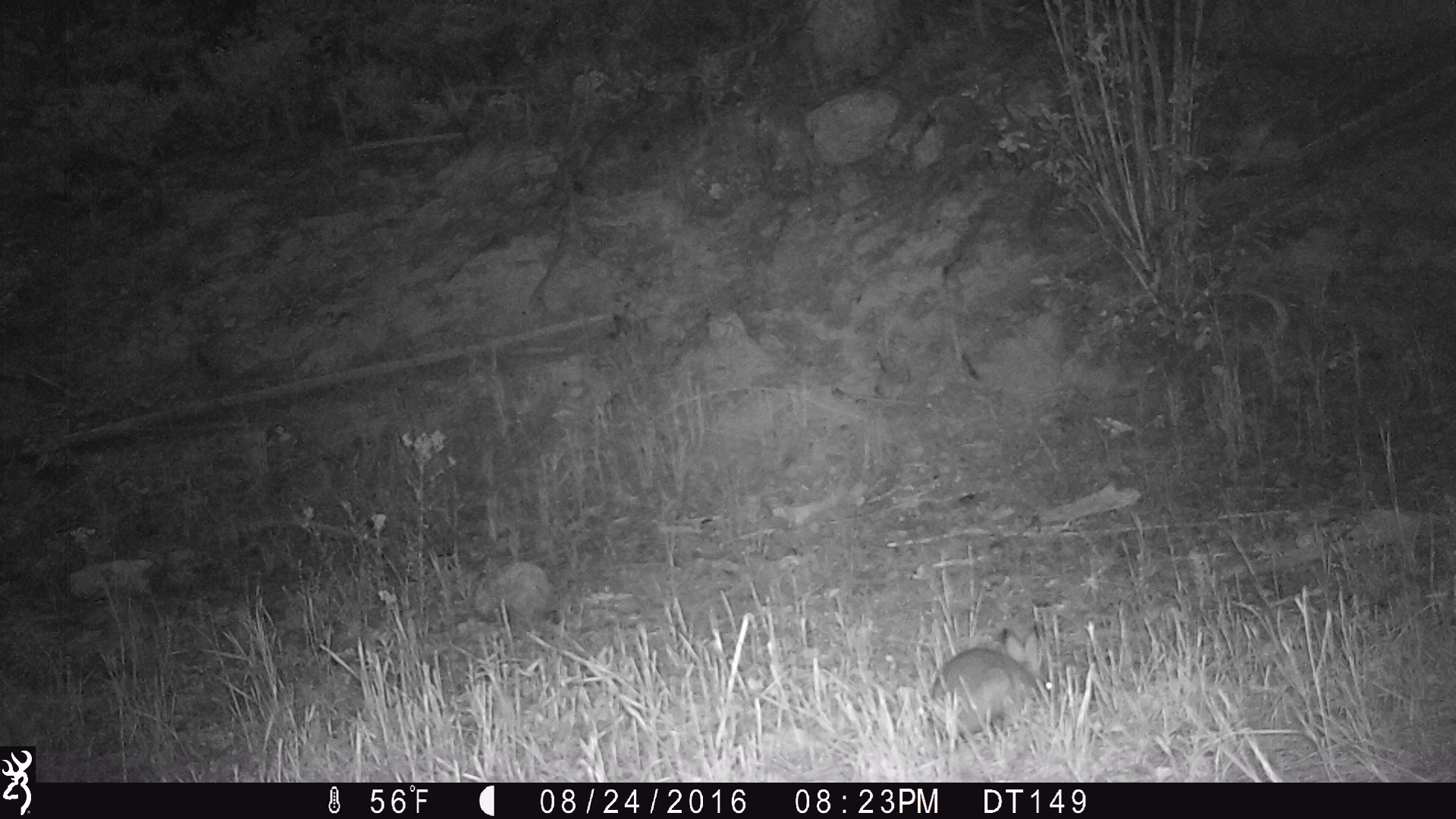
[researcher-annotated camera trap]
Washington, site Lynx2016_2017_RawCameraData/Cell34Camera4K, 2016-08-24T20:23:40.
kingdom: Animalia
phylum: Chordata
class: Mammalia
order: Lagomorpha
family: Leporidae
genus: Lepus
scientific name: Lepus americanus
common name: snowshoe hare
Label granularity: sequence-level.